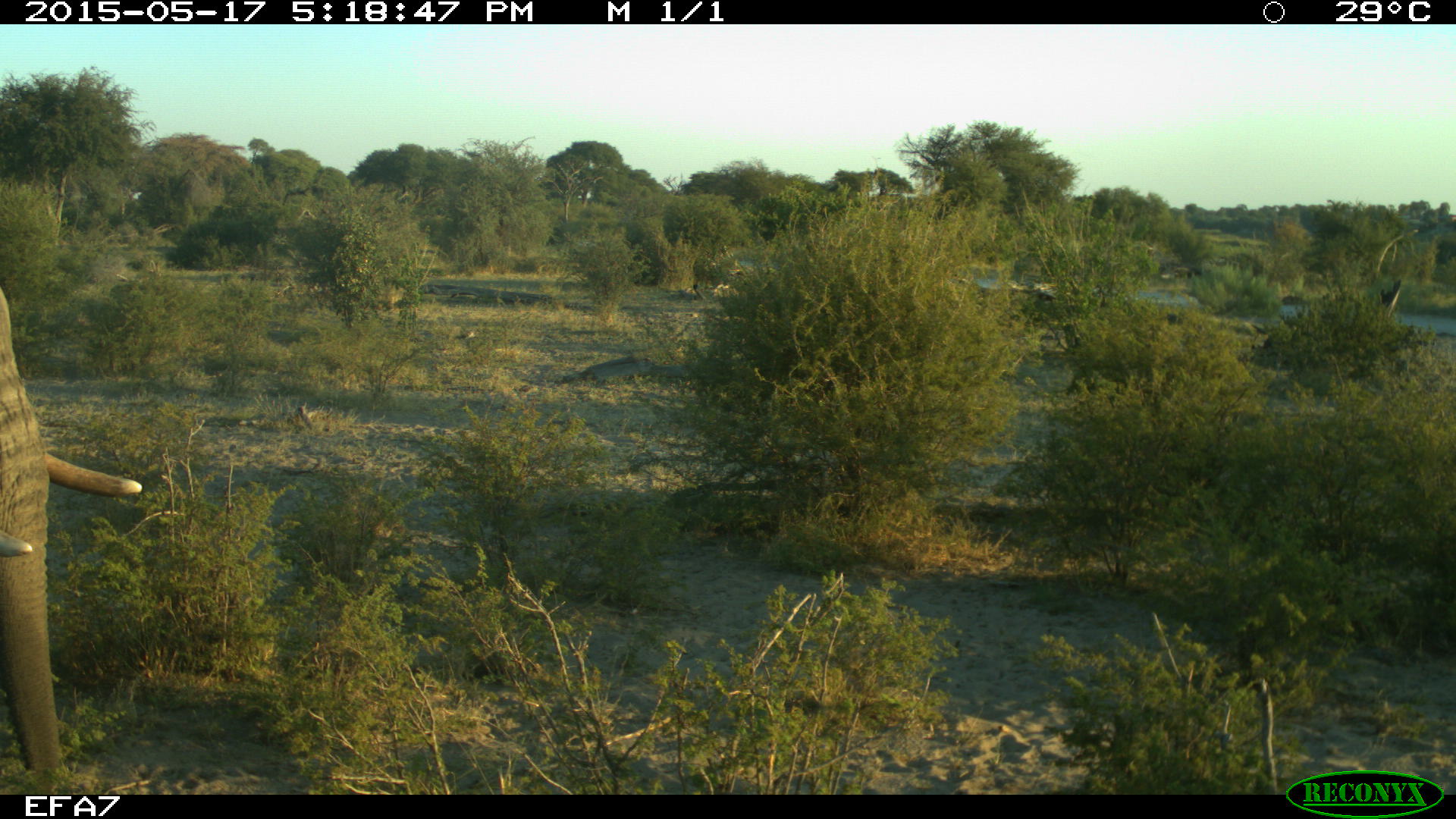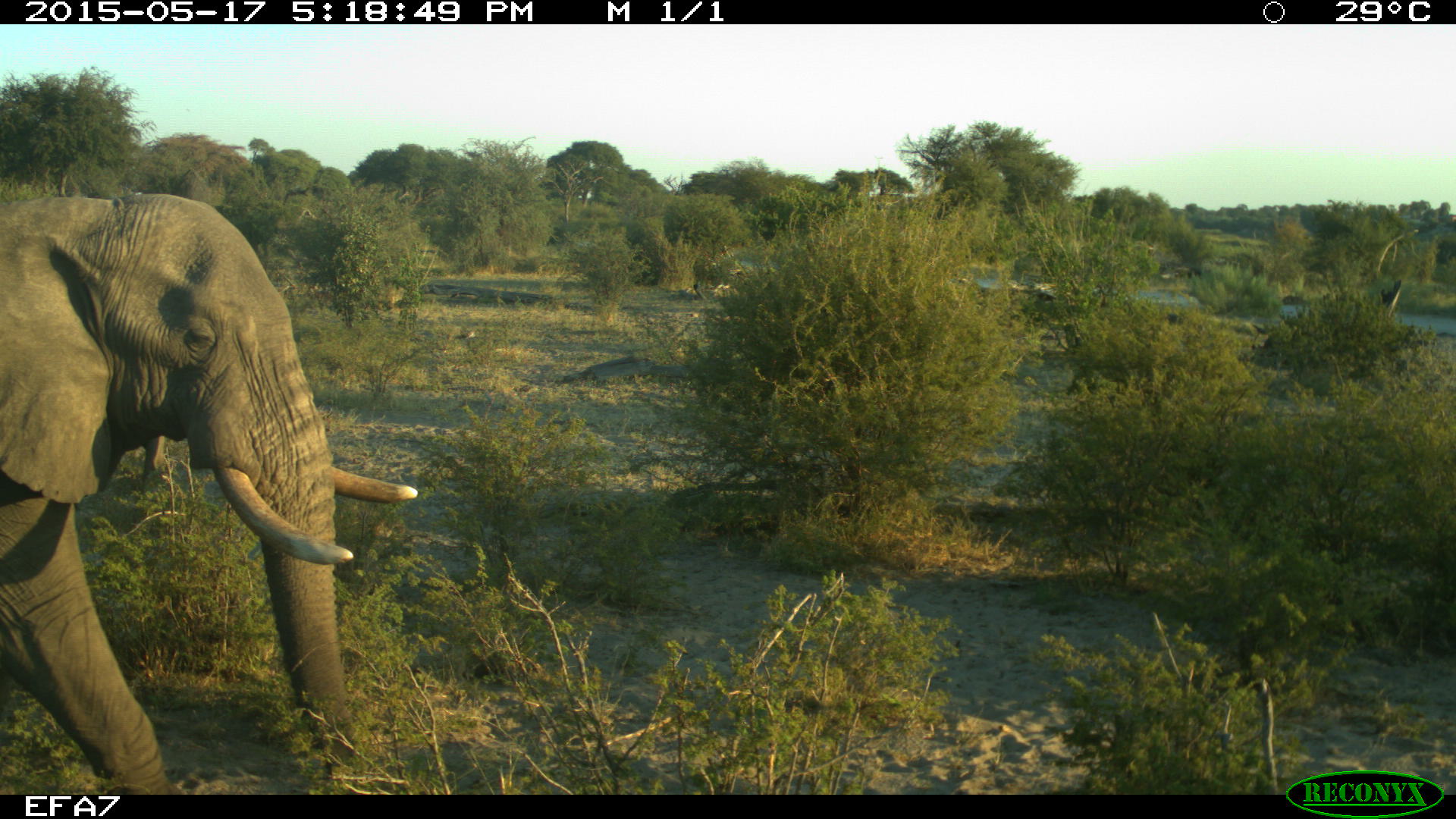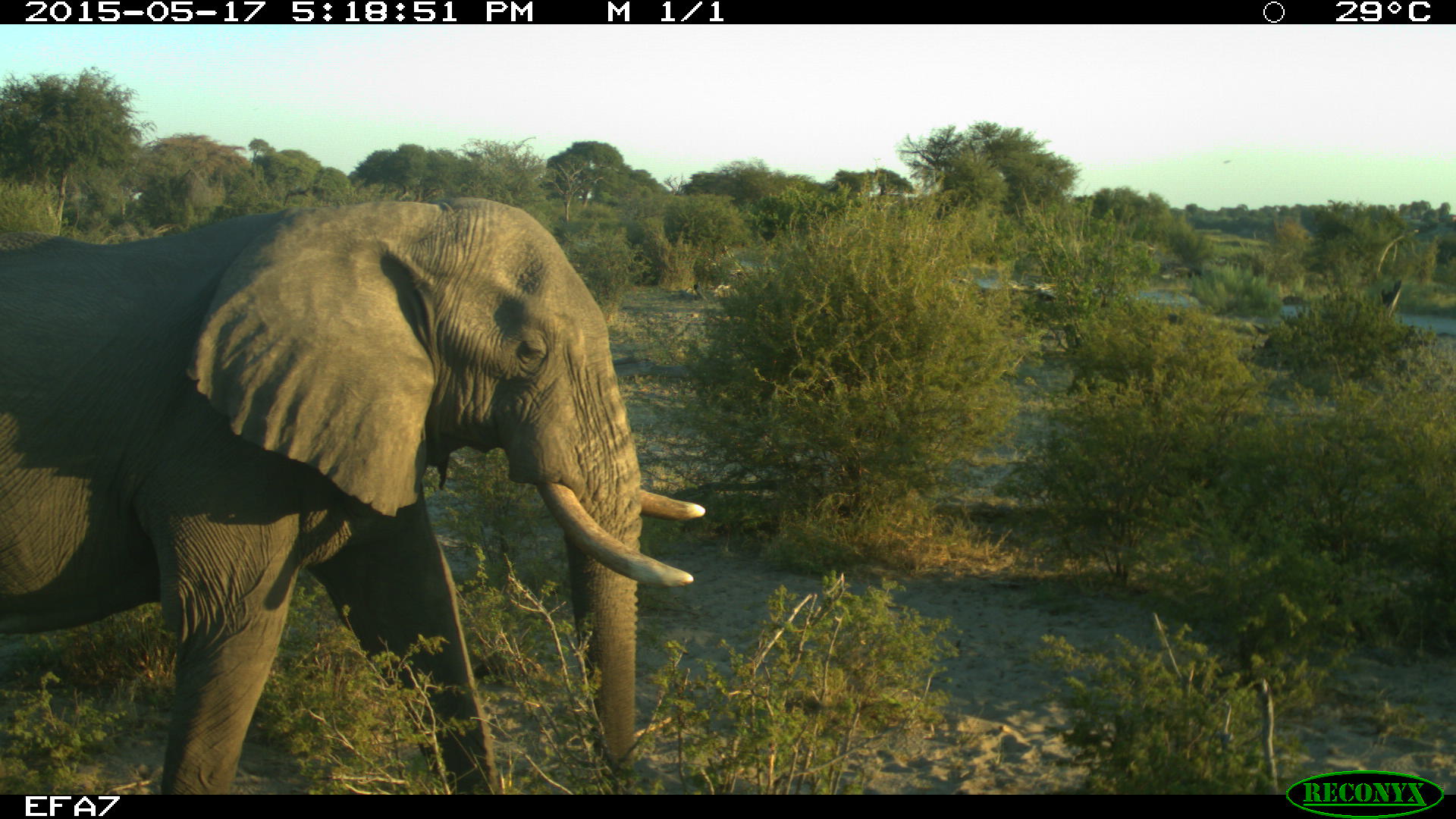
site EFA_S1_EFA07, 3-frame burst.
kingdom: Animalia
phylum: Chordata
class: Mammalia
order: Proboscidea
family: Elephantidae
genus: Loxodonta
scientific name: Loxodonta africana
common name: african bush elephant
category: elephant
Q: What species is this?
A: Elephant (african bush elephant) (Loxodonta africana).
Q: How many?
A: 1.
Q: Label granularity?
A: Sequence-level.